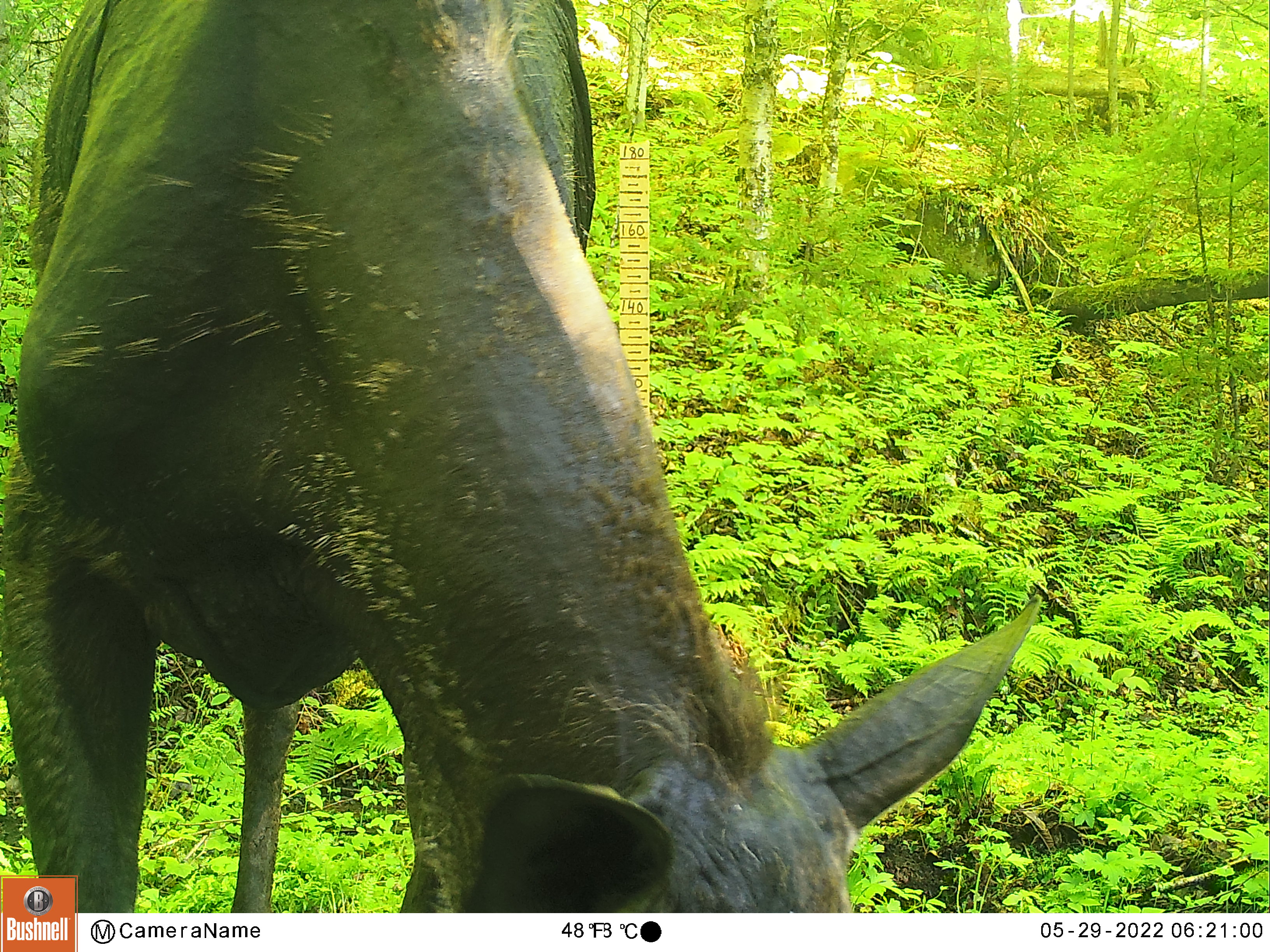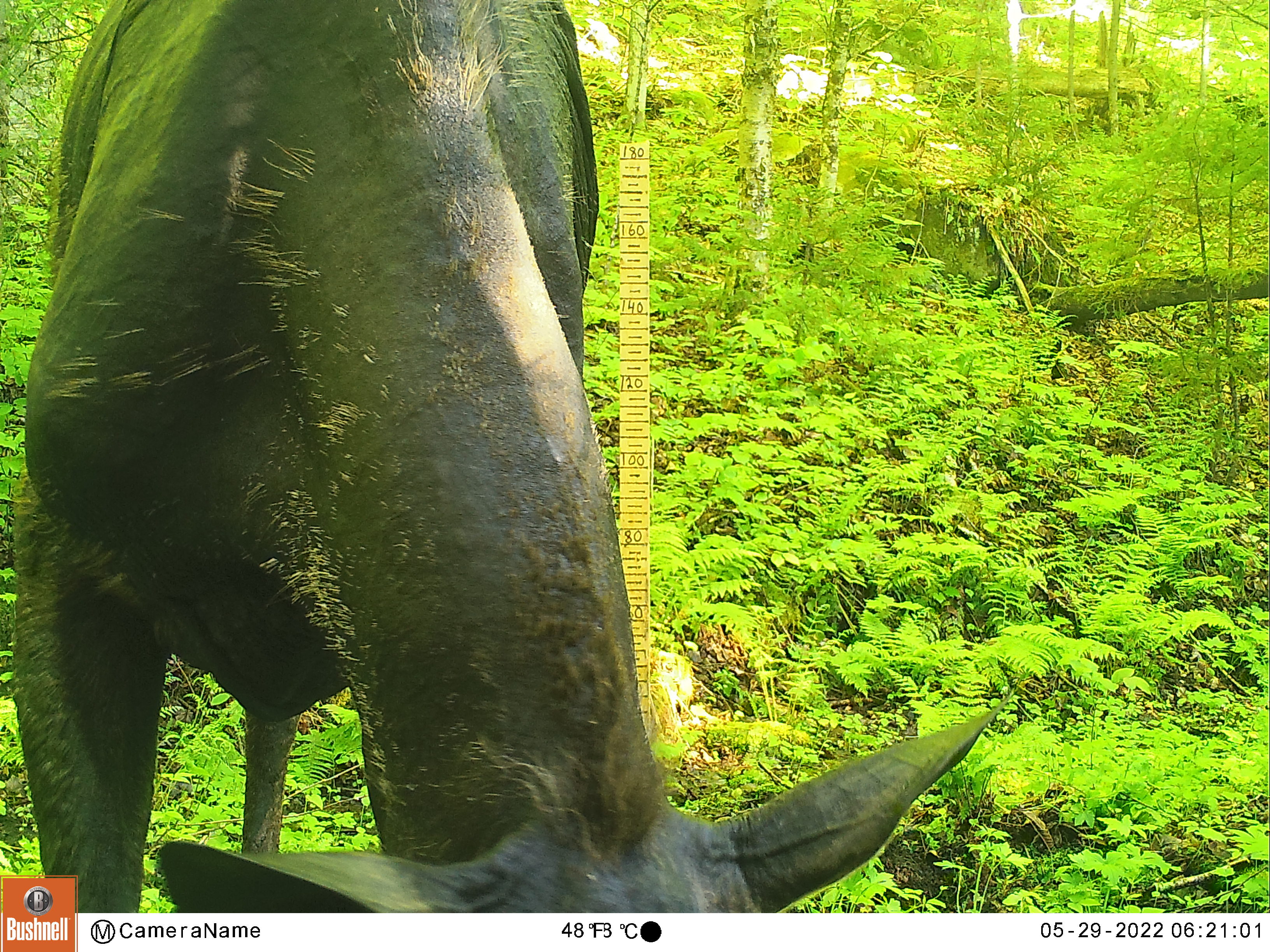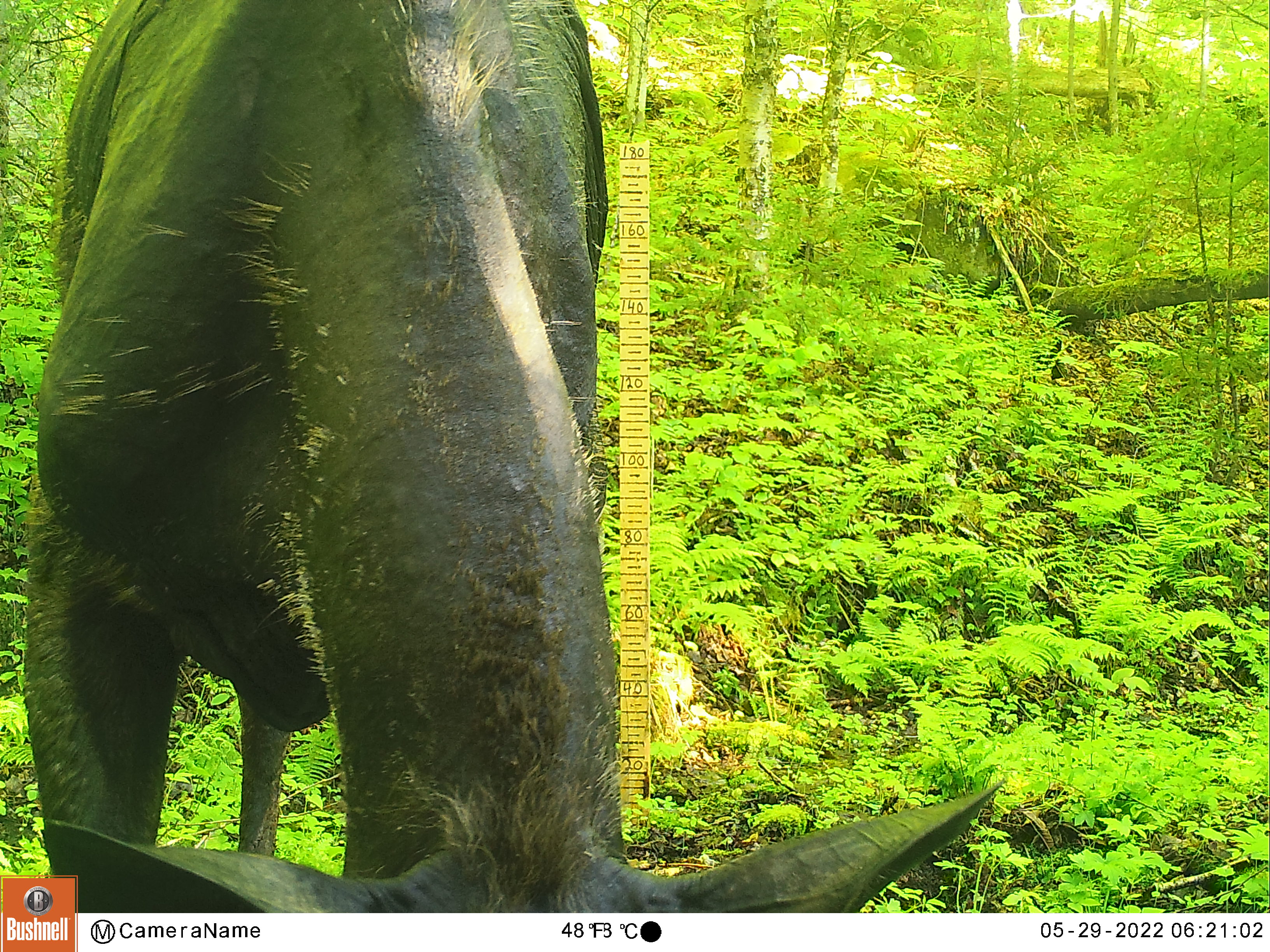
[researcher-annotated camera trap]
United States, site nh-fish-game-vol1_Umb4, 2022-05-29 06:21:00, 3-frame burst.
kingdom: Animalia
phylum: Chordata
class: Mammalia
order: Artiodactyla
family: Cervidae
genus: Alces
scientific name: Alces alces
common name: moose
Moose (Alces alces).